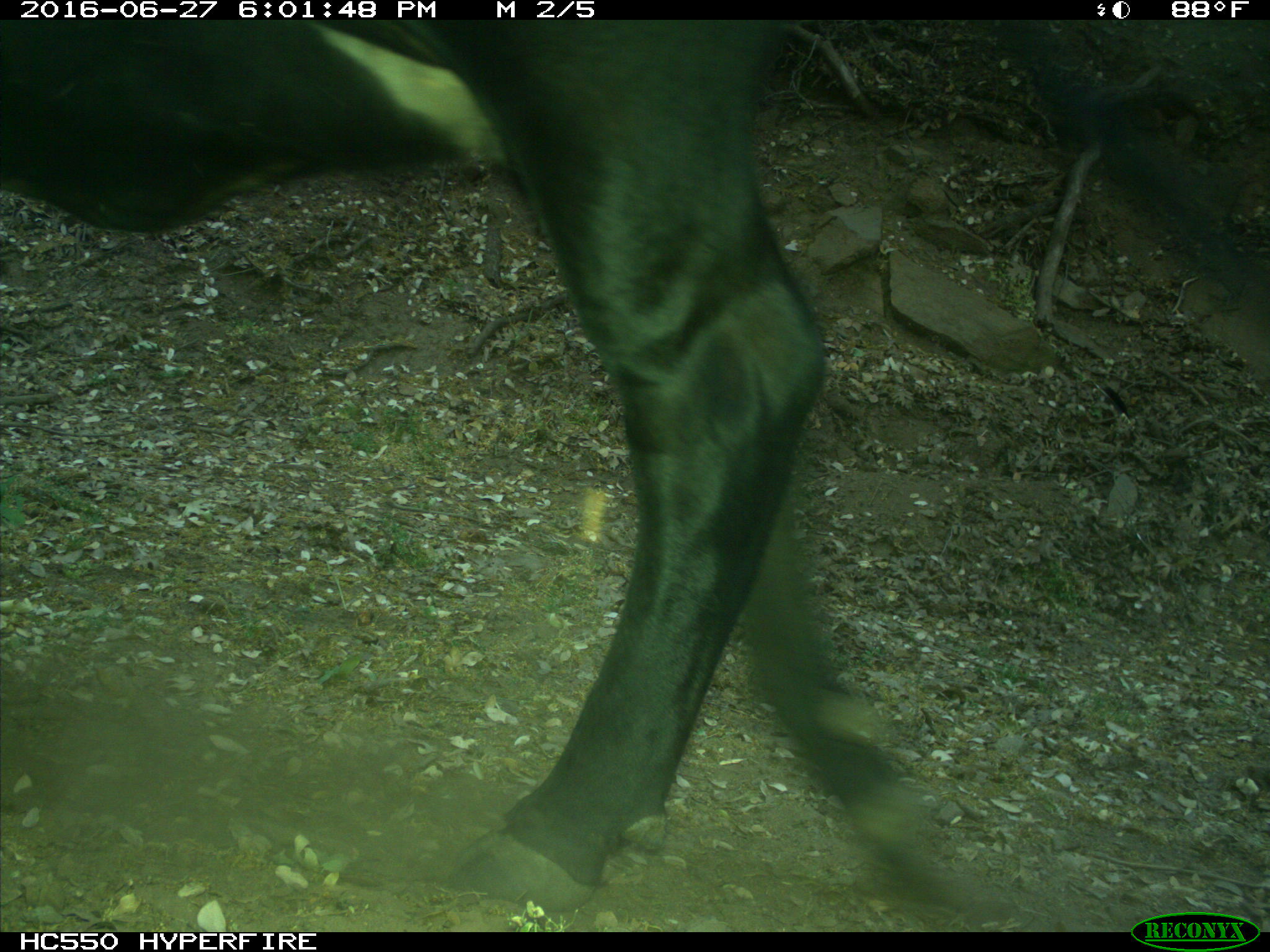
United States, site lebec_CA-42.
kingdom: Animalia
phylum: Chordata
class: Mammalia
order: Artiodactyla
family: Bovidae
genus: Bos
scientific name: Bos taurus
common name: domestic cow